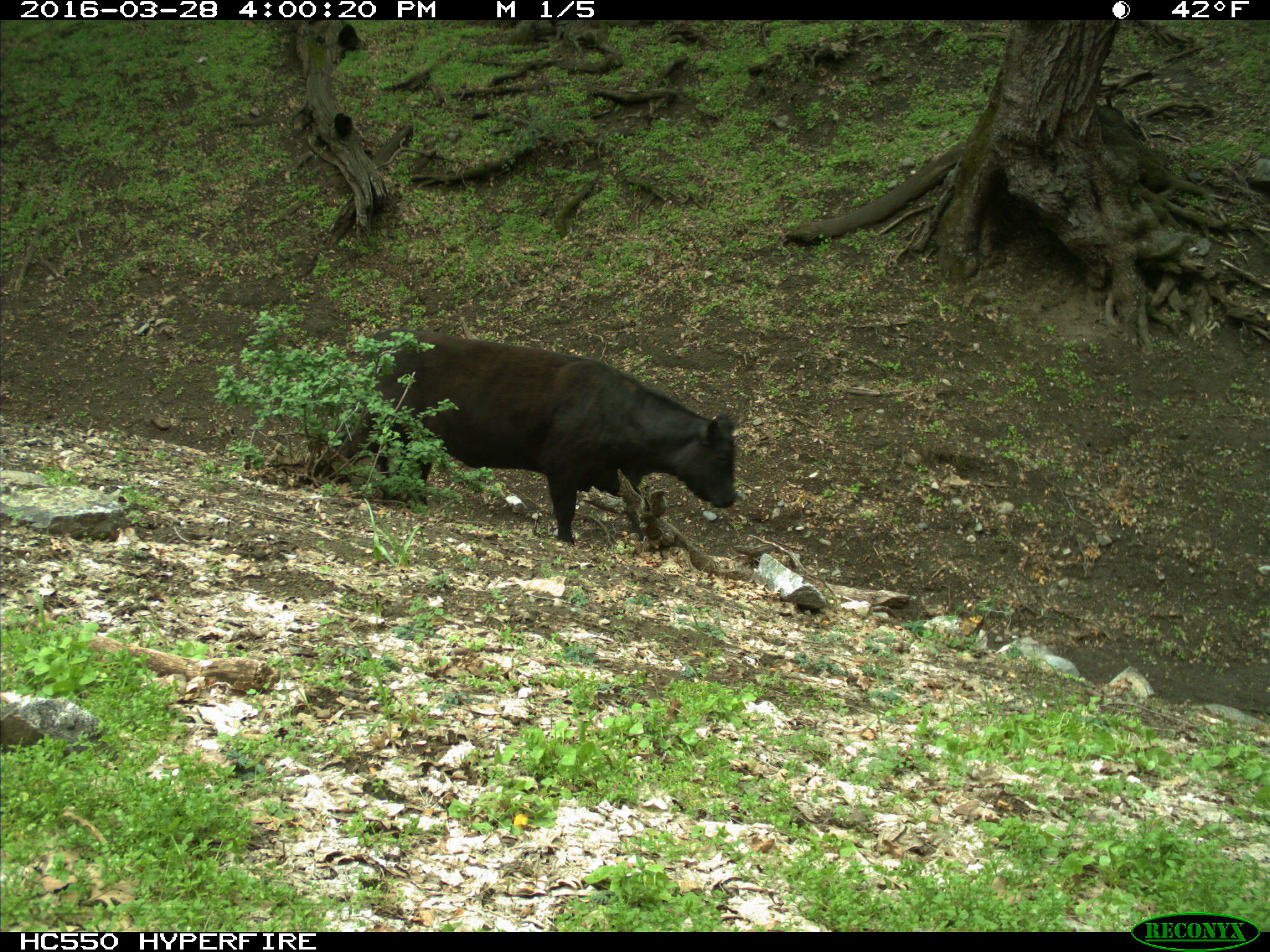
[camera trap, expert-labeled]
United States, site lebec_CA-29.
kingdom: Animalia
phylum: Chordata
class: Mammalia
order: Artiodactyla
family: Bovidae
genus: Bos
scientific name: Bos taurus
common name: domestic cow